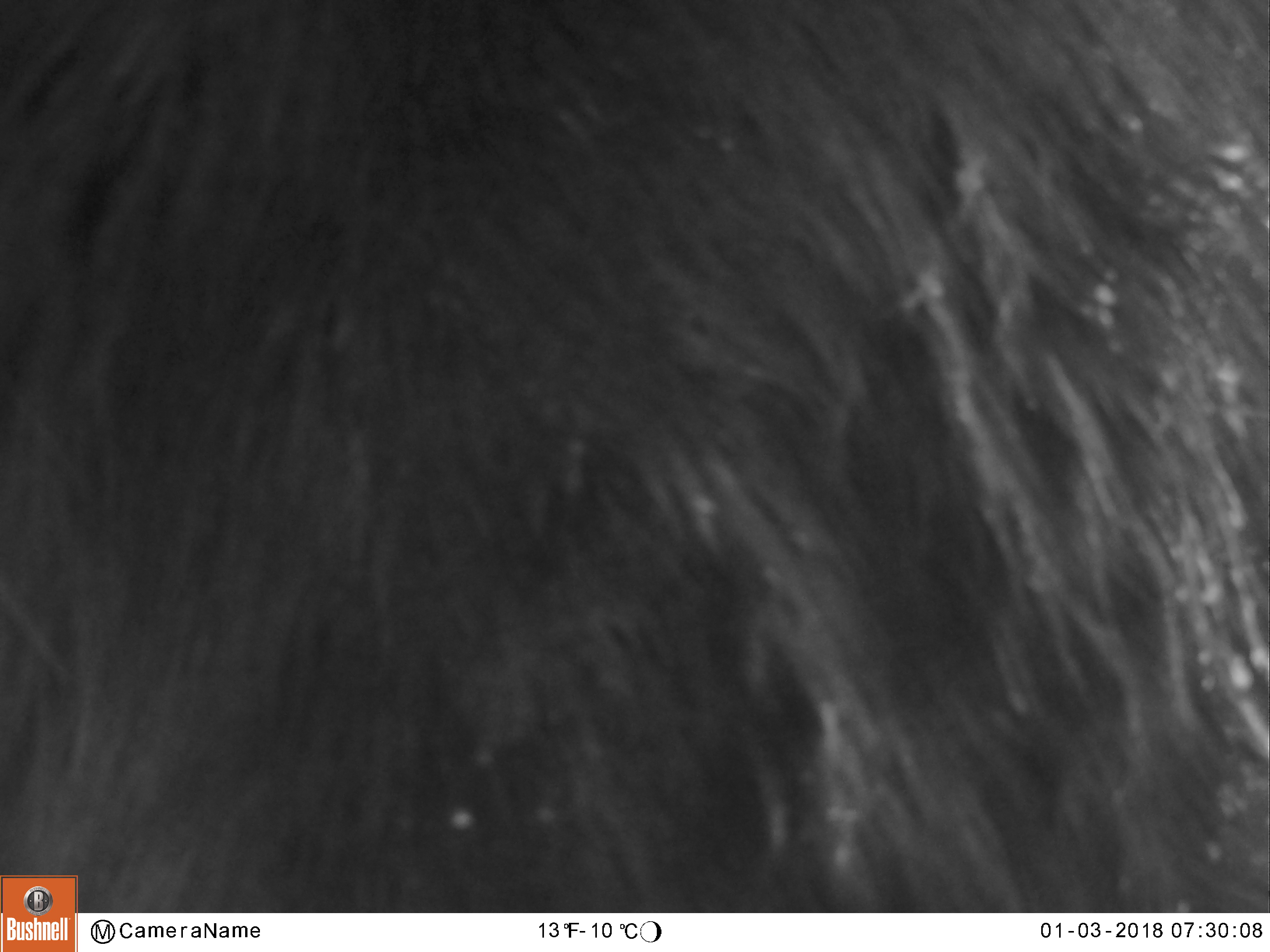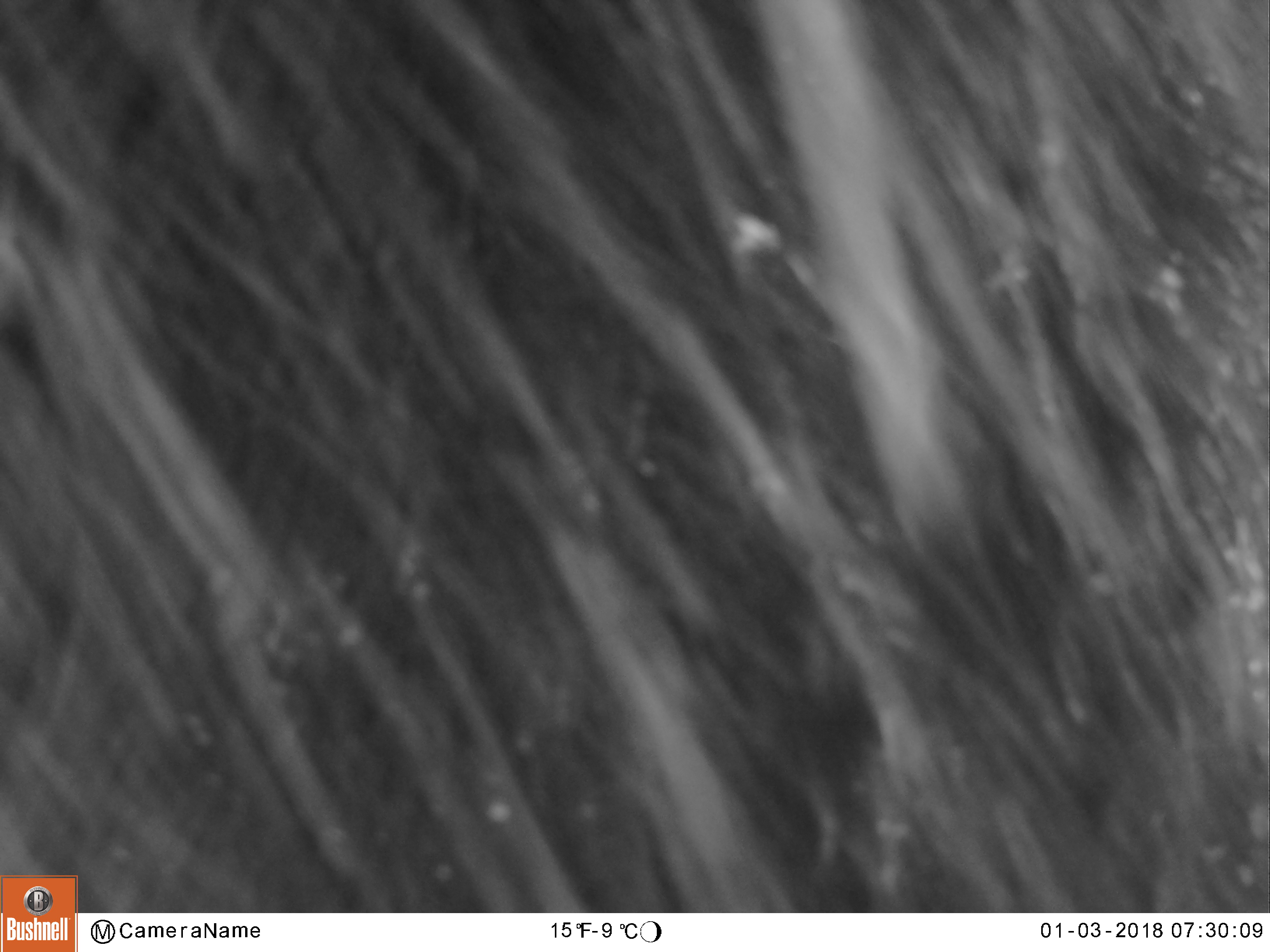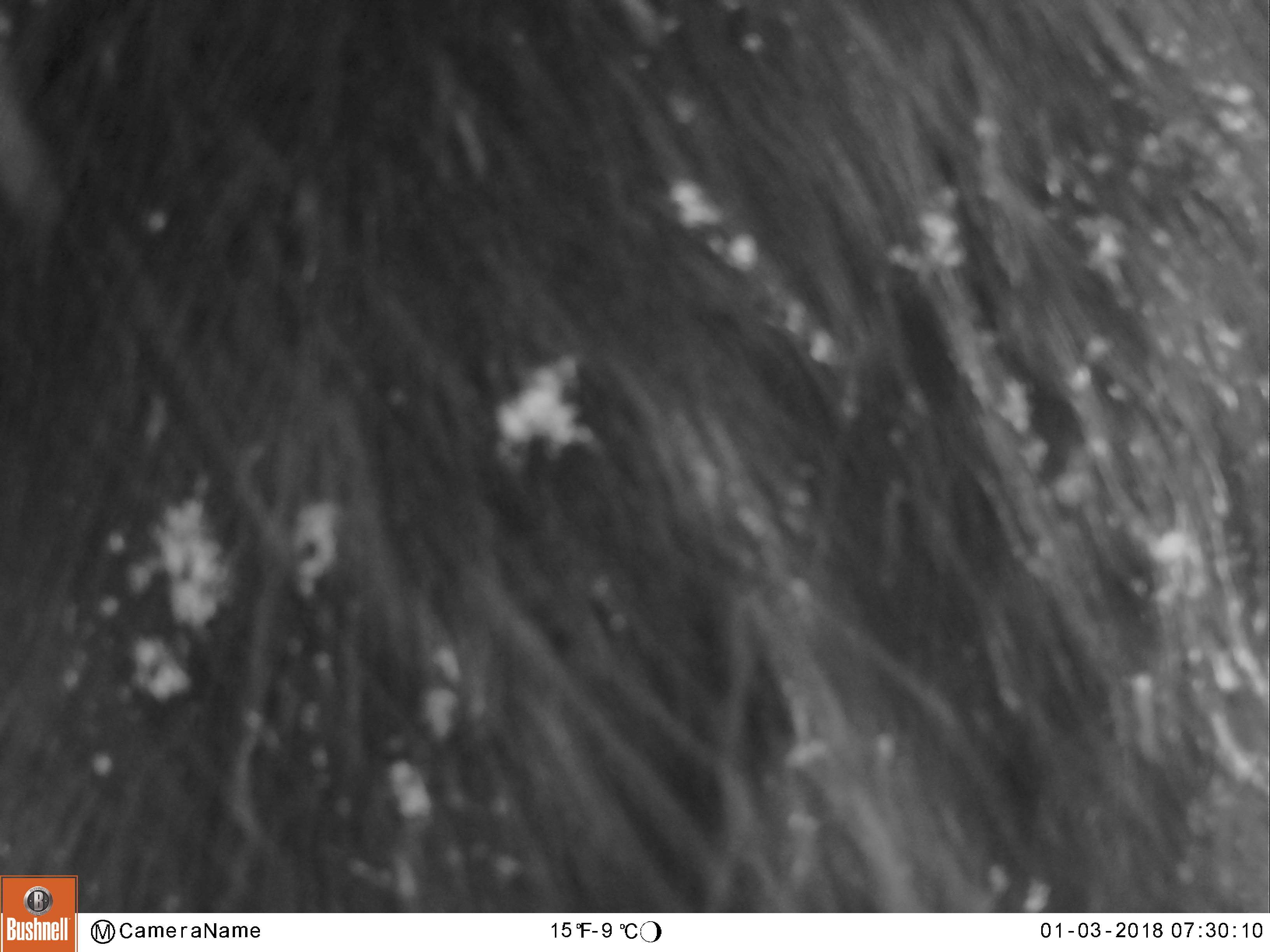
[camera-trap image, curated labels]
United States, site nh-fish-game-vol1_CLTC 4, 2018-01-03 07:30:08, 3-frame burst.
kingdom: Animalia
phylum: Chordata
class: Mammalia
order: Artiodactyla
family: Cervidae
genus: Alces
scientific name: Alces alces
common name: moose